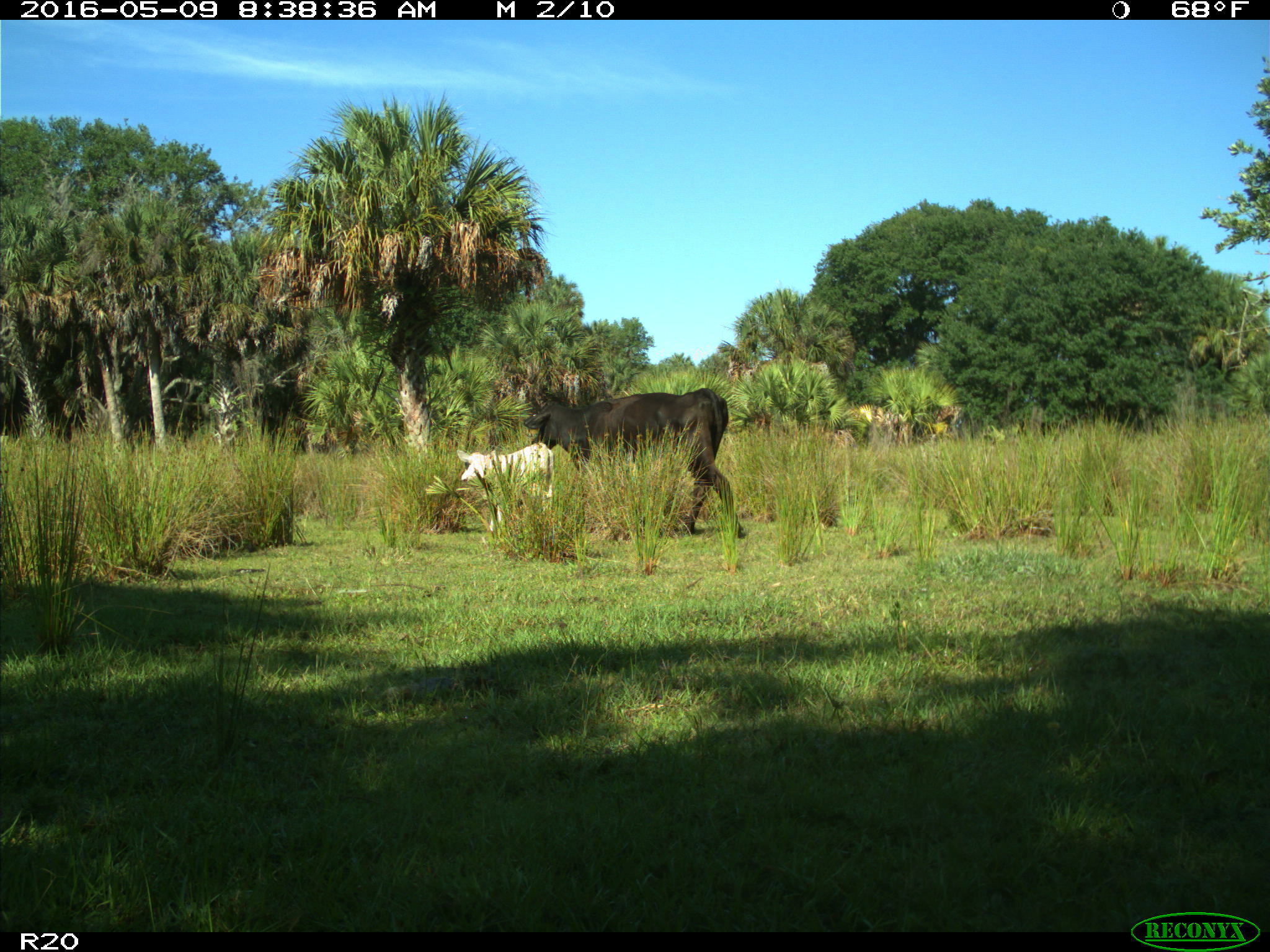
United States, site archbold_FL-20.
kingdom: Animalia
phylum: Chordata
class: Mammalia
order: Artiodactyla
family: Bovidae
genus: Bos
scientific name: Bos taurus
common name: domestic cow